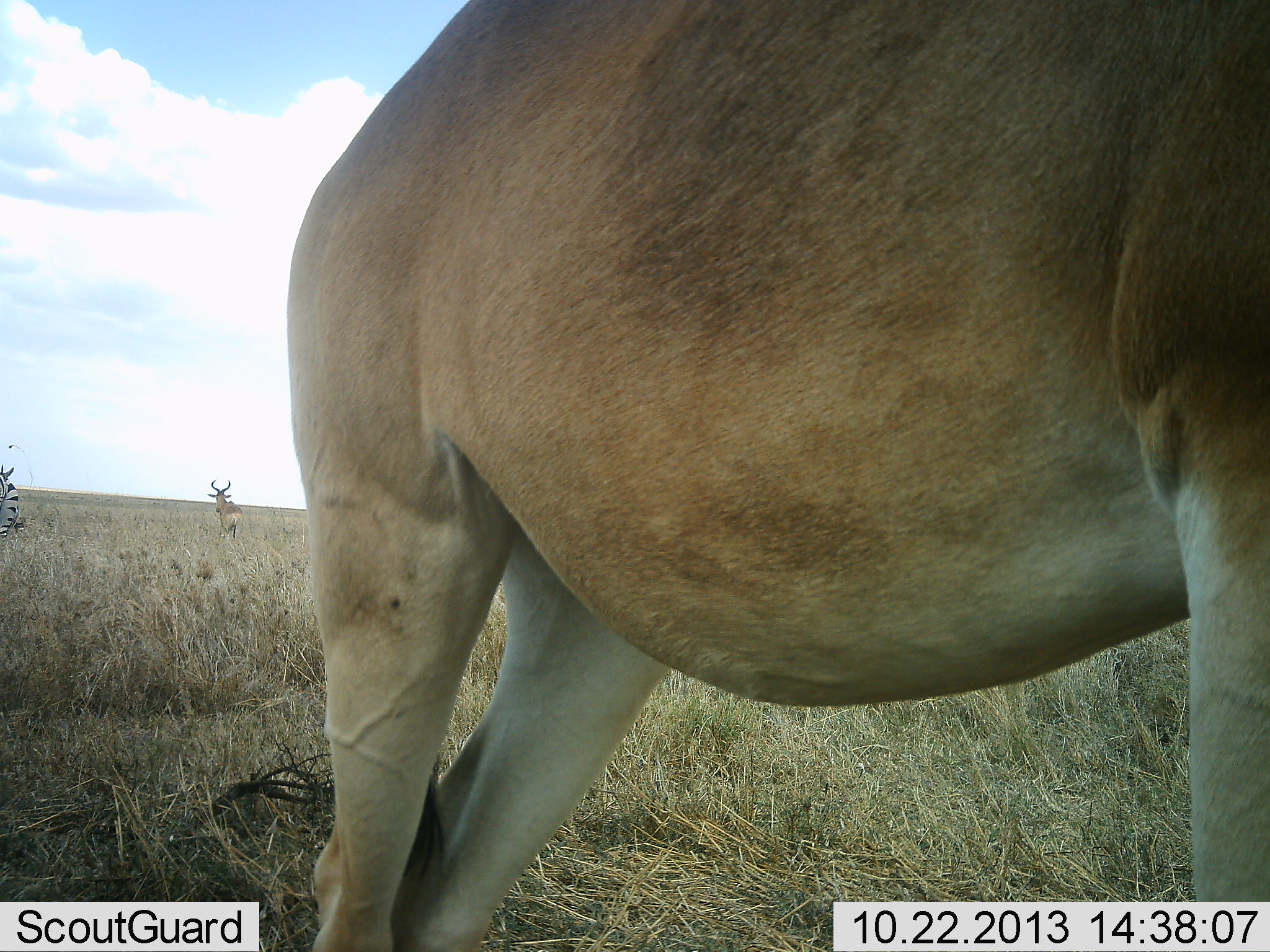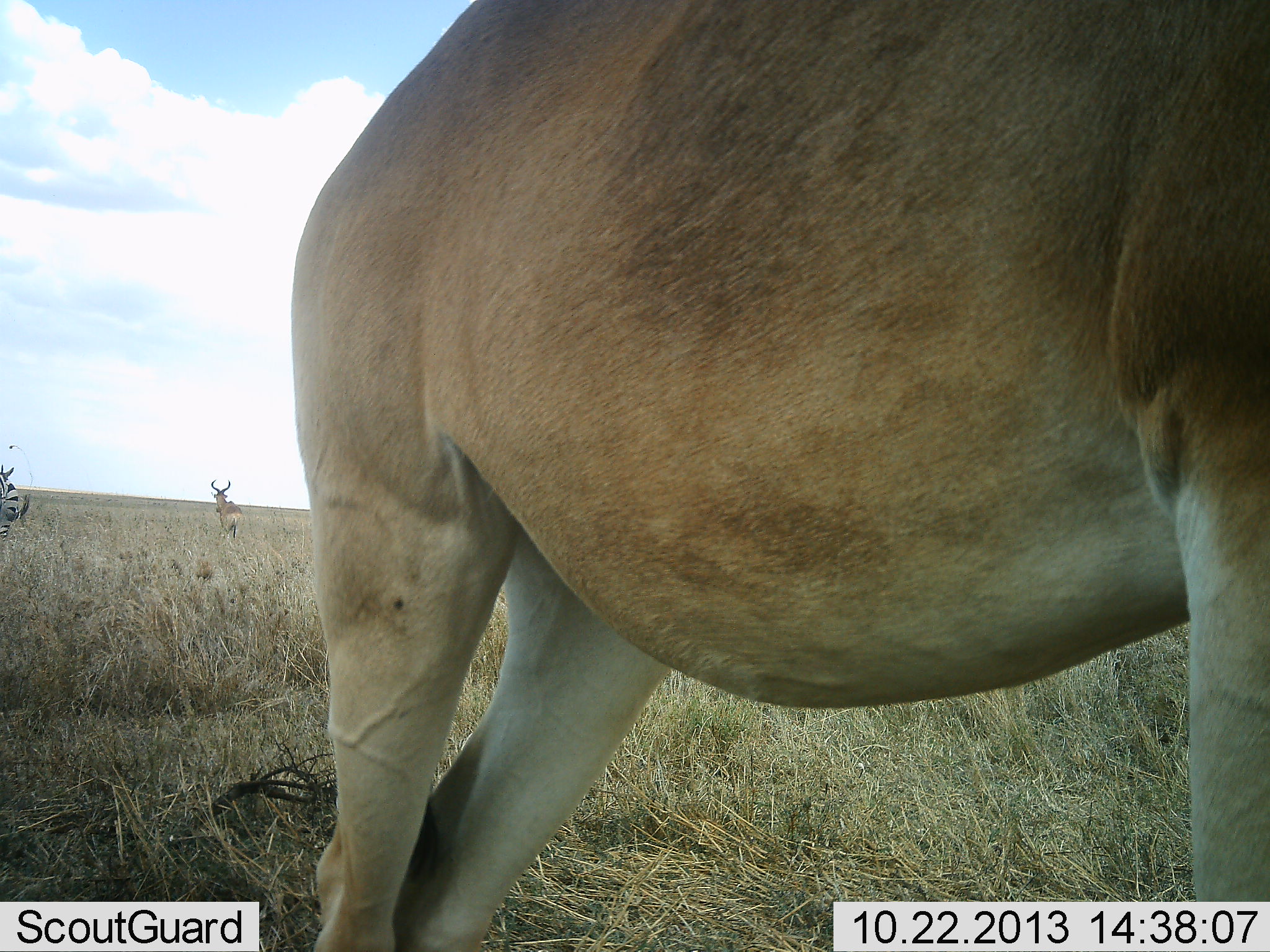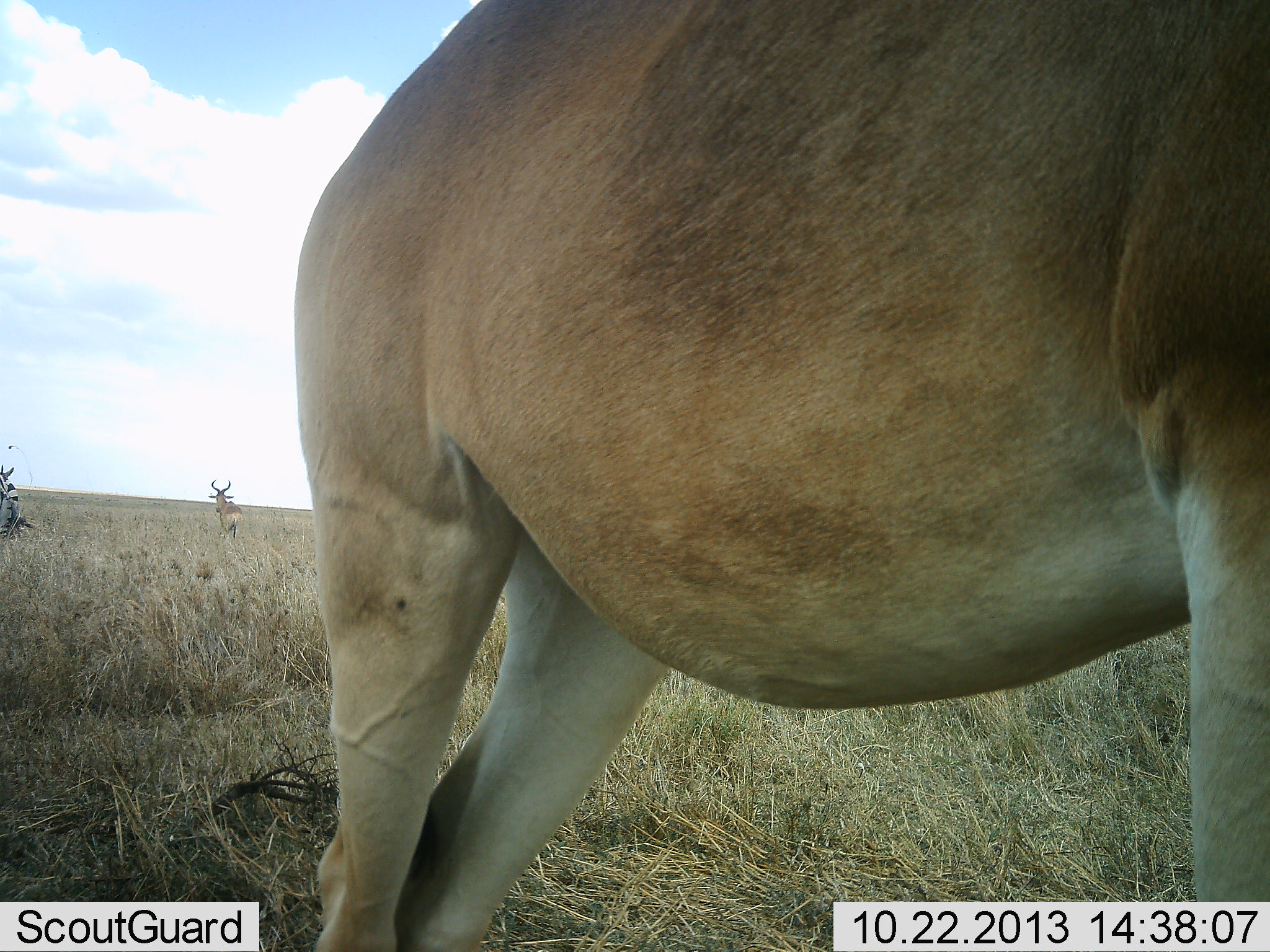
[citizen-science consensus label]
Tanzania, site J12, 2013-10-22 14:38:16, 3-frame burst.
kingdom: Animalia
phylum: Chordata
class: Mammalia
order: Artiodactyla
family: Bovidae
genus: Alcelaphus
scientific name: Alcelaphus buselaphus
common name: hartebeest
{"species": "hartebeest (Alcelaphus buselaphus)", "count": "2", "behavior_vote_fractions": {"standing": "93%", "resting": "0%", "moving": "0%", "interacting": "0%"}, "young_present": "0%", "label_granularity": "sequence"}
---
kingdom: Animalia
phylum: Chordata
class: Mammalia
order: Perissodactyla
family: Equidae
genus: Equus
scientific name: Equus quagga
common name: plains zebra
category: zebra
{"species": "zebra (plains zebra) (Equus quagga)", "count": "1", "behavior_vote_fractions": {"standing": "91%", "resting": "0%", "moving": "0%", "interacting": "0%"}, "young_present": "0%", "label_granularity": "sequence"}